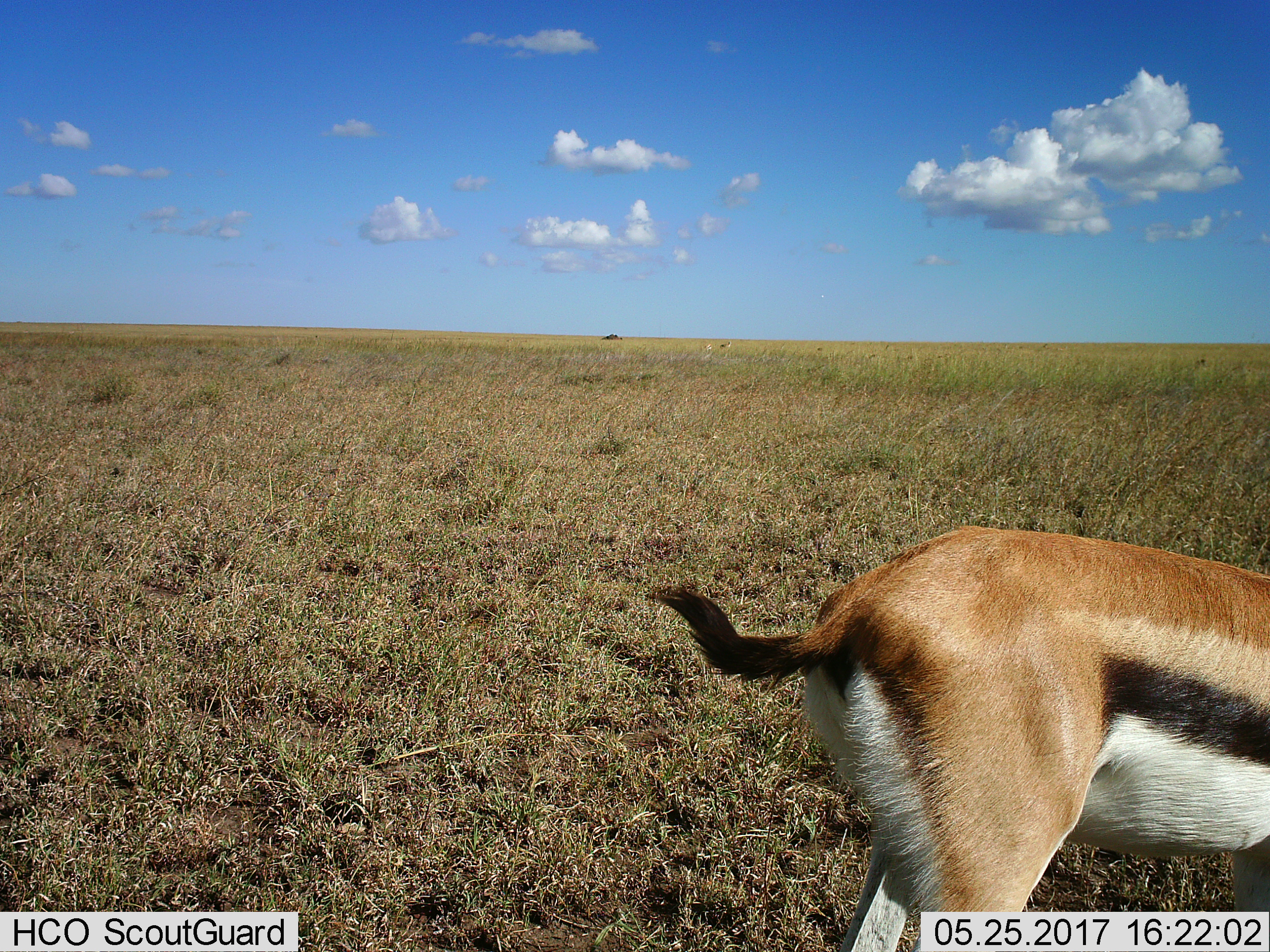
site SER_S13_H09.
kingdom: Animalia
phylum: Chordata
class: Mammalia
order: Artiodactyla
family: Bovidae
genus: Eudorcas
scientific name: Eudorcas thomsonii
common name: thomson's gazelle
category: gazellethomsons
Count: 1.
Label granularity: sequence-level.